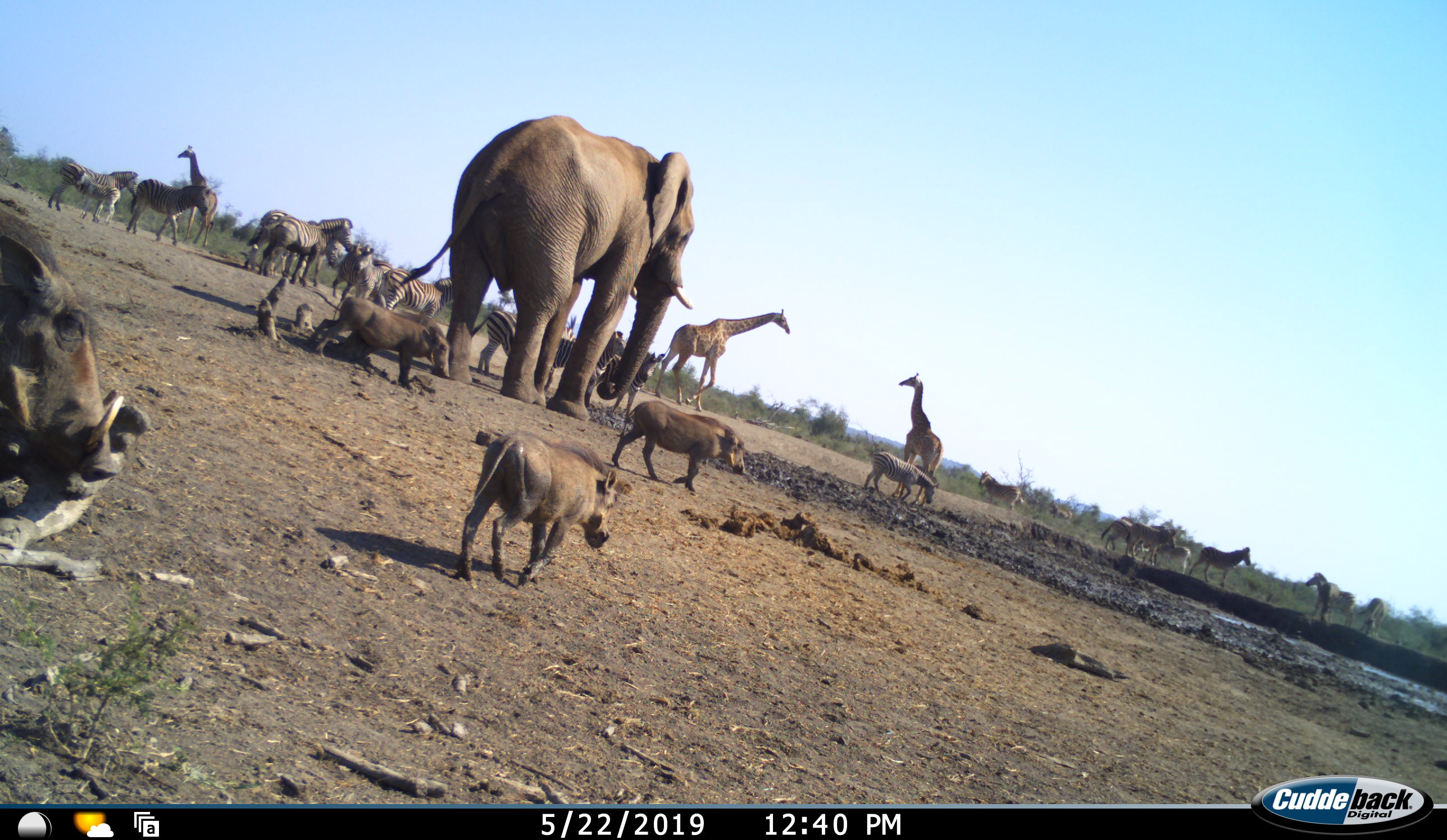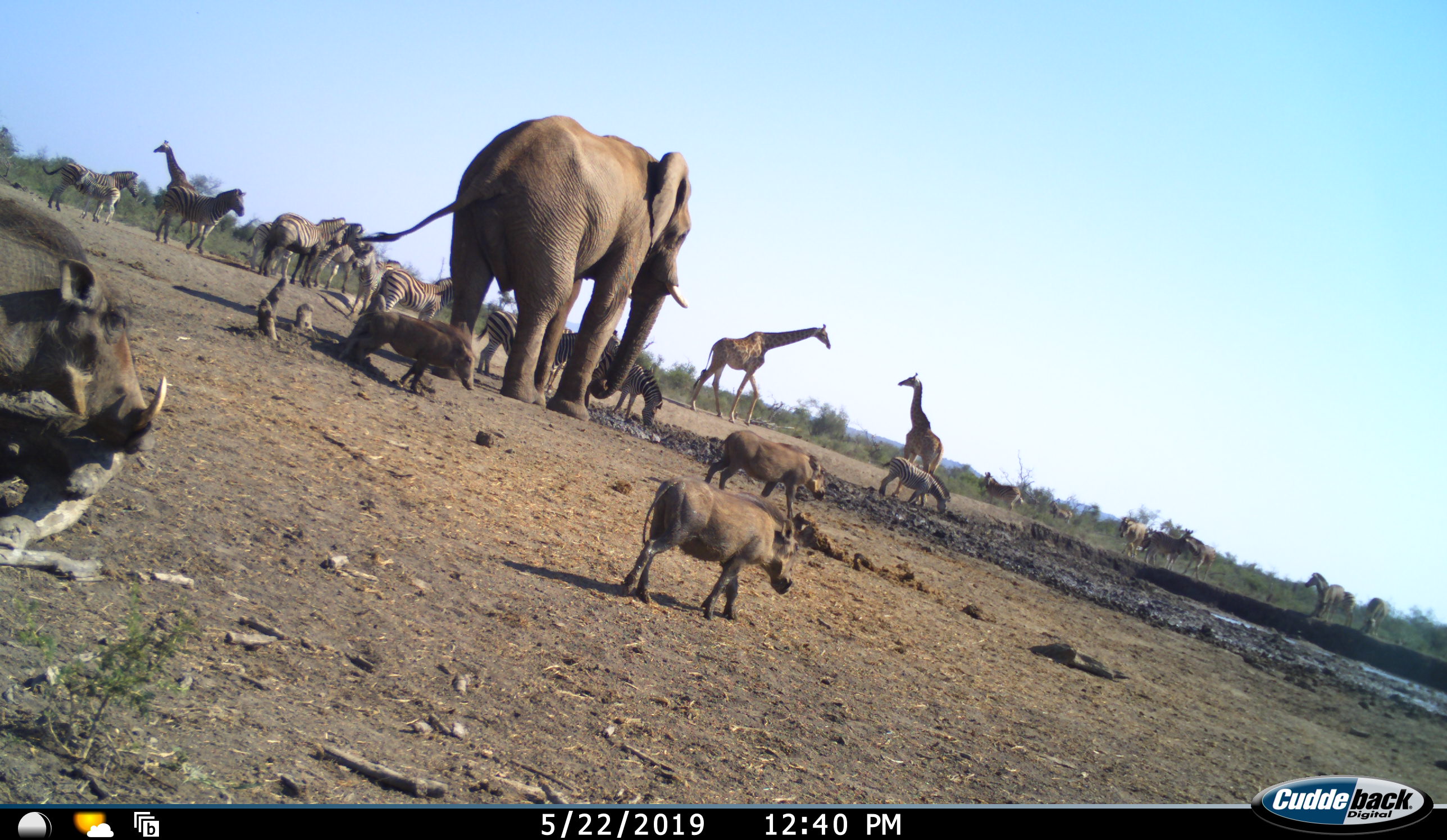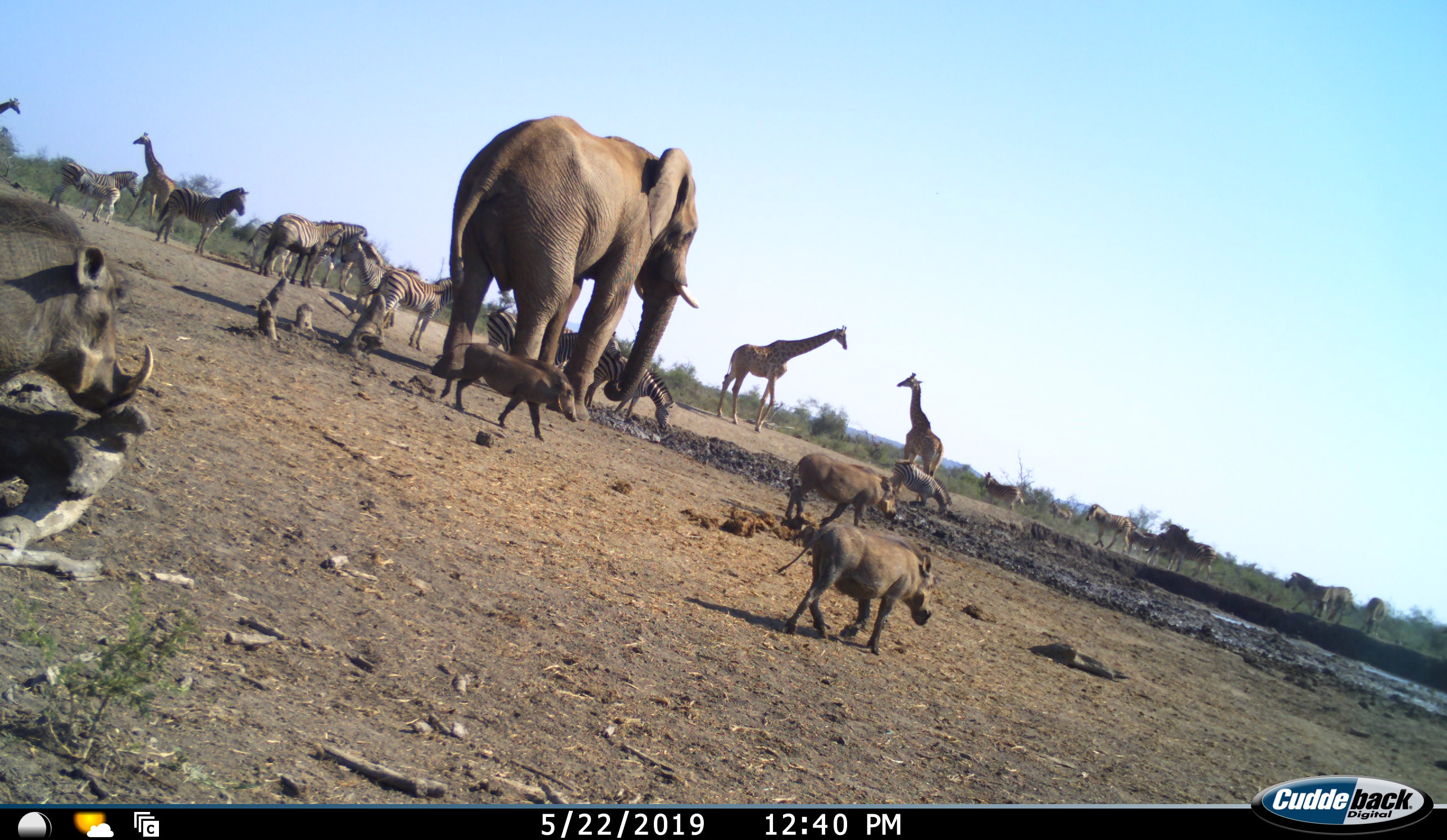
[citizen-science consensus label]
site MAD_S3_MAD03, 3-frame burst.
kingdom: Animalia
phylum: Chordata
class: Mammalia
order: Proboscidea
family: Elephantidae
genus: Loxodonta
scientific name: Loxodonta africana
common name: african bush elephant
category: elephant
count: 1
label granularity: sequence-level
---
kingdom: Animalia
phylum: Chordata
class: Mammalia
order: Artiodactyla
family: Giraffidae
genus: Giraffa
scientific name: Giraffa camelopardalis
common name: giraffe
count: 4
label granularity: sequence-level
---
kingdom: Animalia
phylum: Chordata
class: Mammalia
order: Artiodactyla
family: Suidae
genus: Phacochoerus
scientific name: Phacochoerus africanus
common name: warthog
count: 4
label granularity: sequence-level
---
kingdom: Animalia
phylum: Chordata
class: Mammalia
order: Perissodactyla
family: Equidae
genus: Equus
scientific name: Equus quagga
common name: plains zebra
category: zebraplains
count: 11-50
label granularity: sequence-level